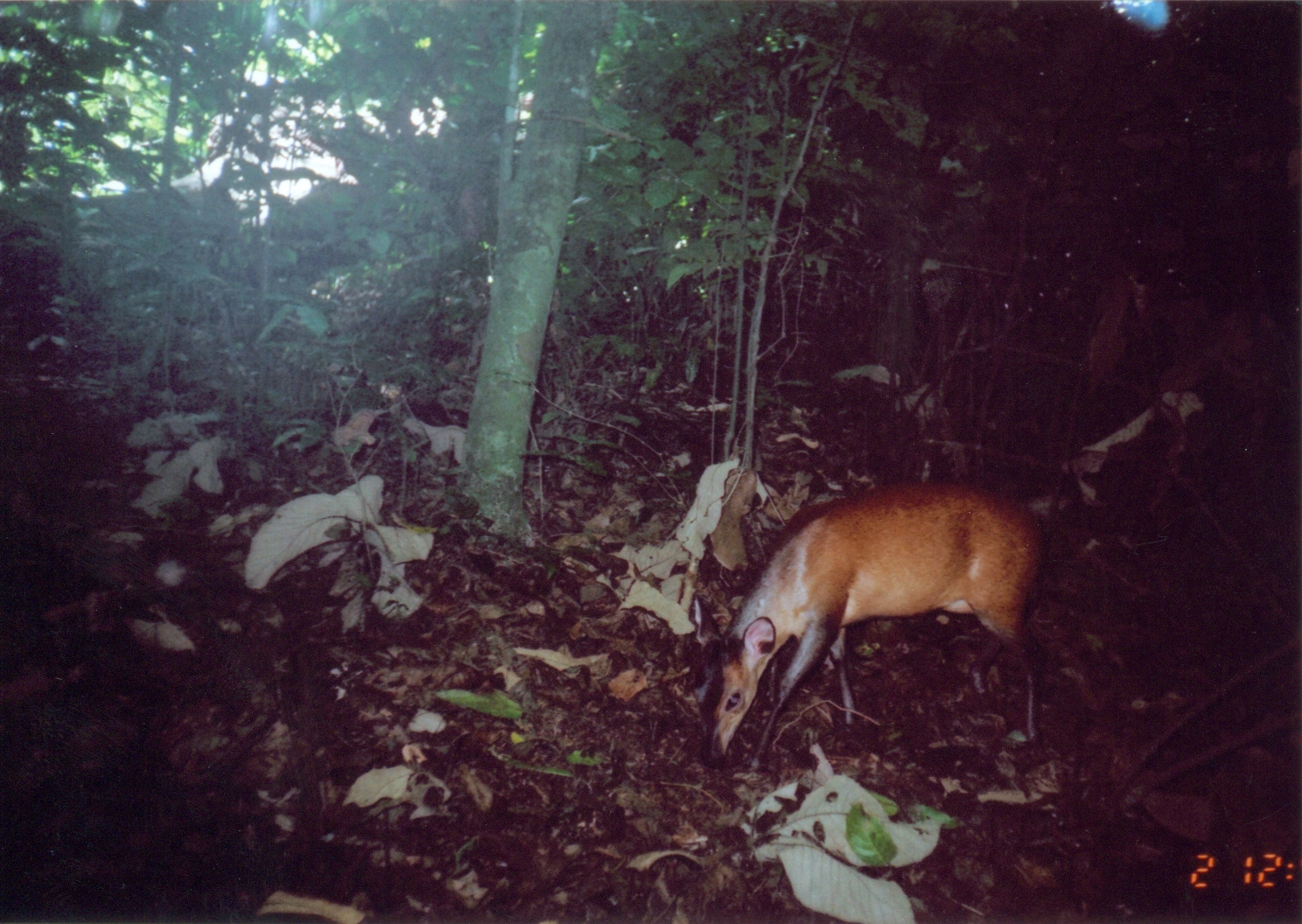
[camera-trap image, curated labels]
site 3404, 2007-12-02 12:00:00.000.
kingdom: Animalia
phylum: Chordata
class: Mammalia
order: Artiodactyla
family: Bovidae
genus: Cephalophus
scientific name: Cephalophus harveyi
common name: harvey's duiker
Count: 1.